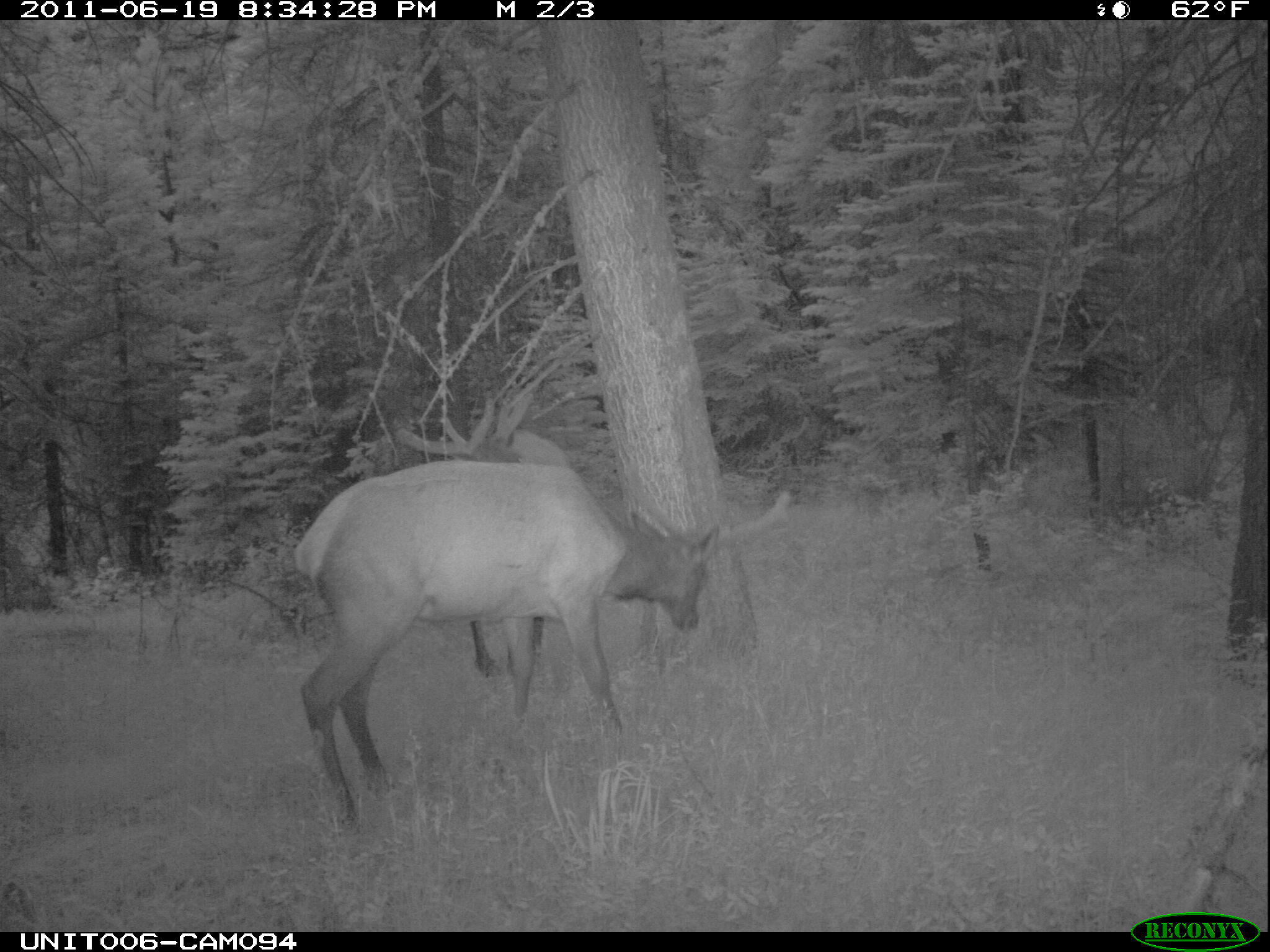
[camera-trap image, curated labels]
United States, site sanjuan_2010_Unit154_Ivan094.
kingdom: Animalia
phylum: Chordata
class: Mammalia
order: Artiodactyla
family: Cervidae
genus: Cervus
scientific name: Cervus elaphus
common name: red deer